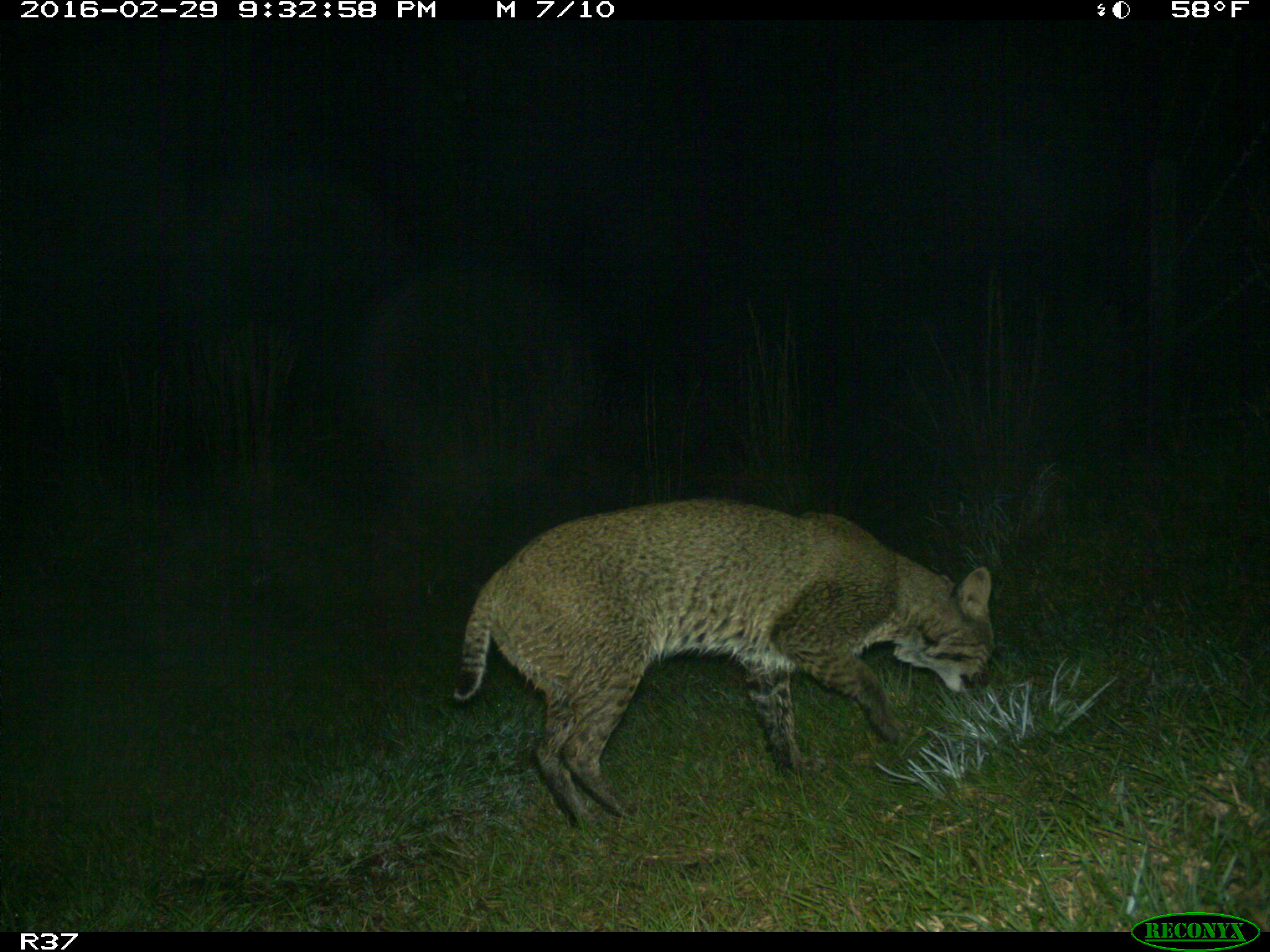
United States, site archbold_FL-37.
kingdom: Animalia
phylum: Chordata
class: Mammalia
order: Carnivora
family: Felidae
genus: Lynx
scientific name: Lynx rufus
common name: bobcat